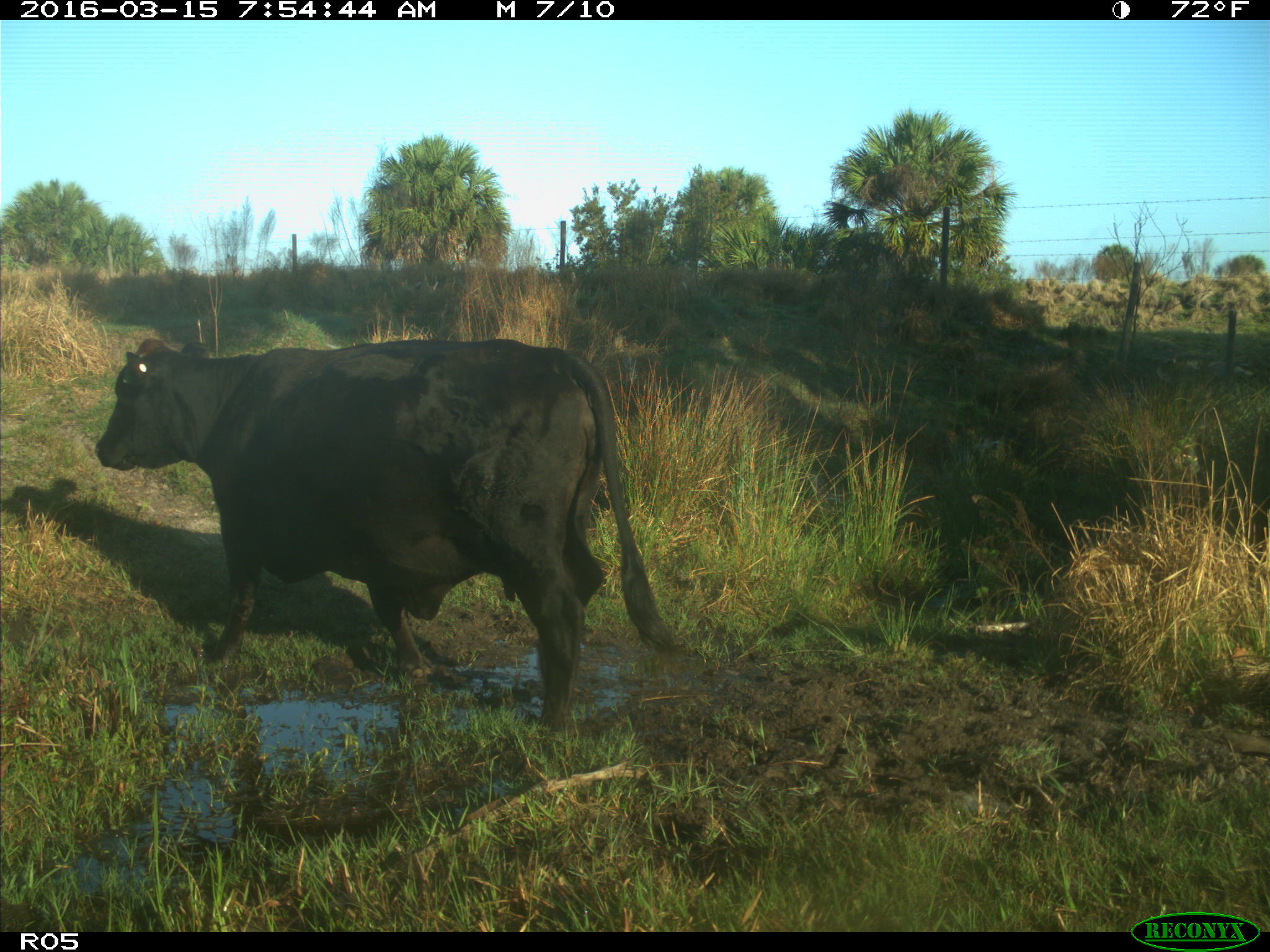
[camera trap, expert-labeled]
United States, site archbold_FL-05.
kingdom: Animalia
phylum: Chordata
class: Mammalia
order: Artiodactyla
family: Bovidae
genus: Bos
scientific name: Bos taurus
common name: domestic cow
Bos taurus (domestic cow).